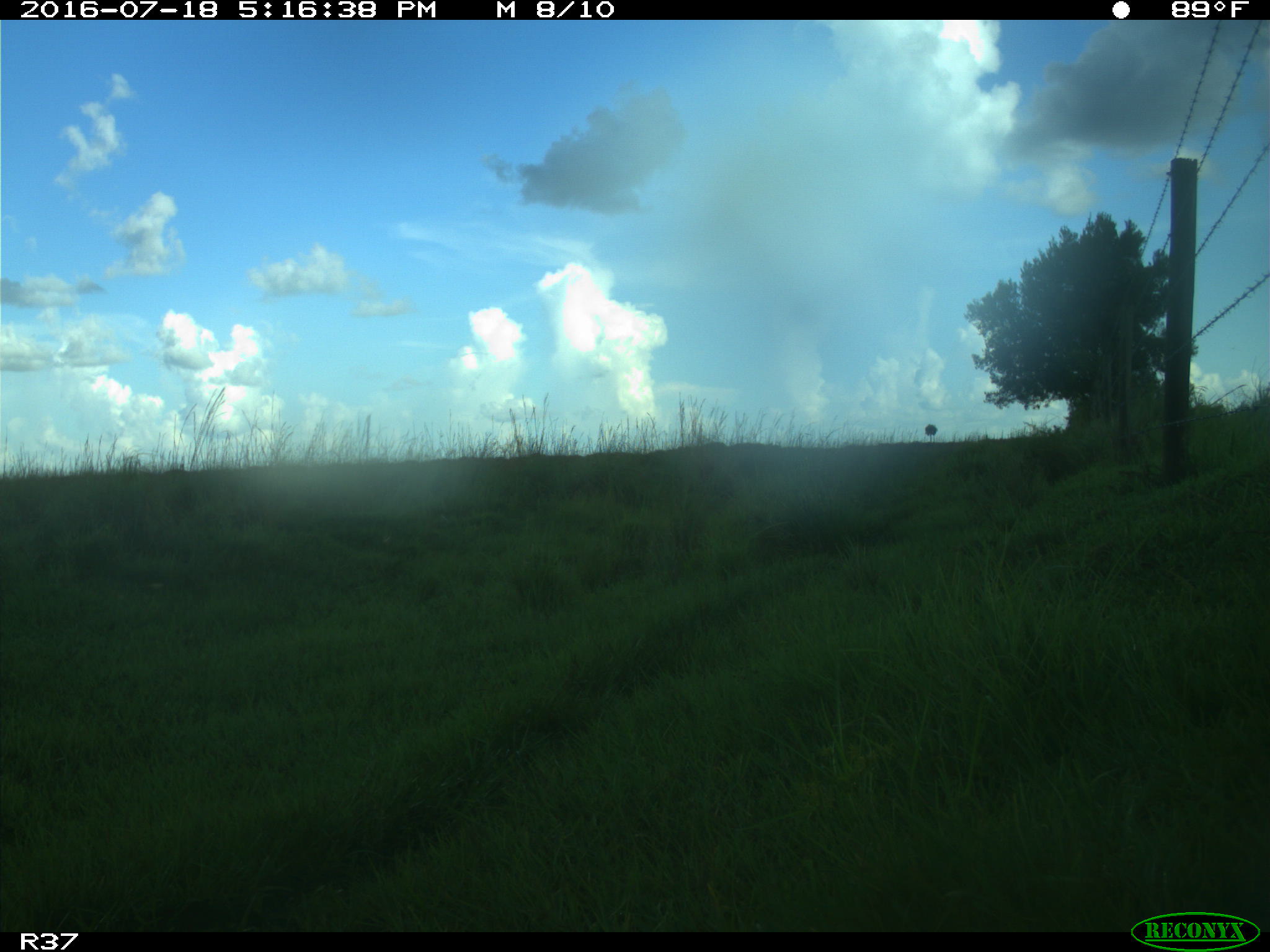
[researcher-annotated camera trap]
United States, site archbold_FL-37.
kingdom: Animalia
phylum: Chordata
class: Mammalia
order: Artiodactyla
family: Bovidae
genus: Bos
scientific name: Bos taurus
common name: domestic cow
Bos taurus (domestic cow).